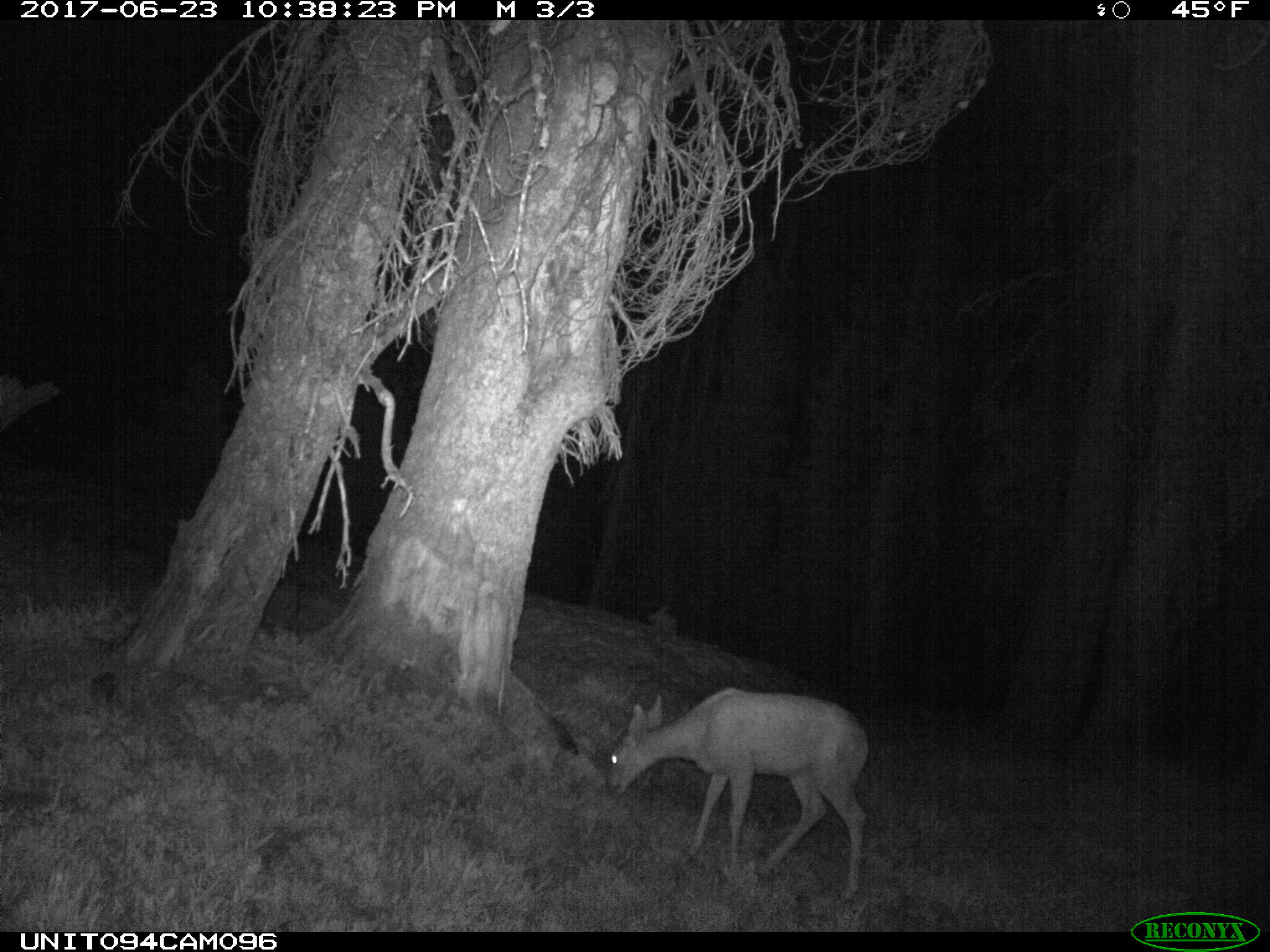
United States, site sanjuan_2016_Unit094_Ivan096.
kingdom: Animalia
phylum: Chordata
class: Mammalia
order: Artiodactyla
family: Cervidae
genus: Odocoileus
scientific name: Odocoileus hemionus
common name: mule deer